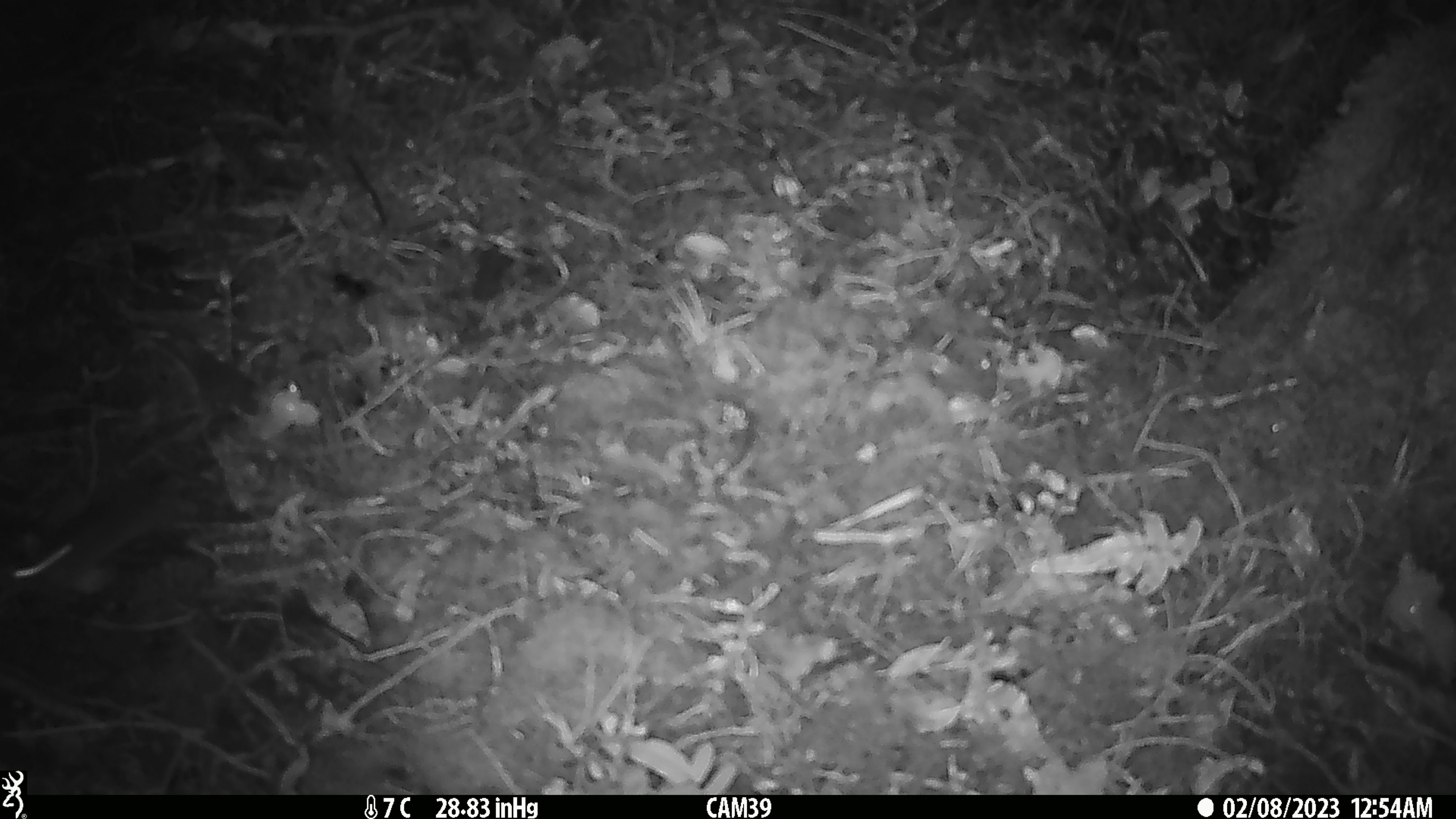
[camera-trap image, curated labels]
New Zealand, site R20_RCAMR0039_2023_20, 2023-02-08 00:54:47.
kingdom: Animalia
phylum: Chordata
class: Mammalia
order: Rodentia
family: Muridae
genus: Mus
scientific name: Mus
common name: mouse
Mouse (Mus).